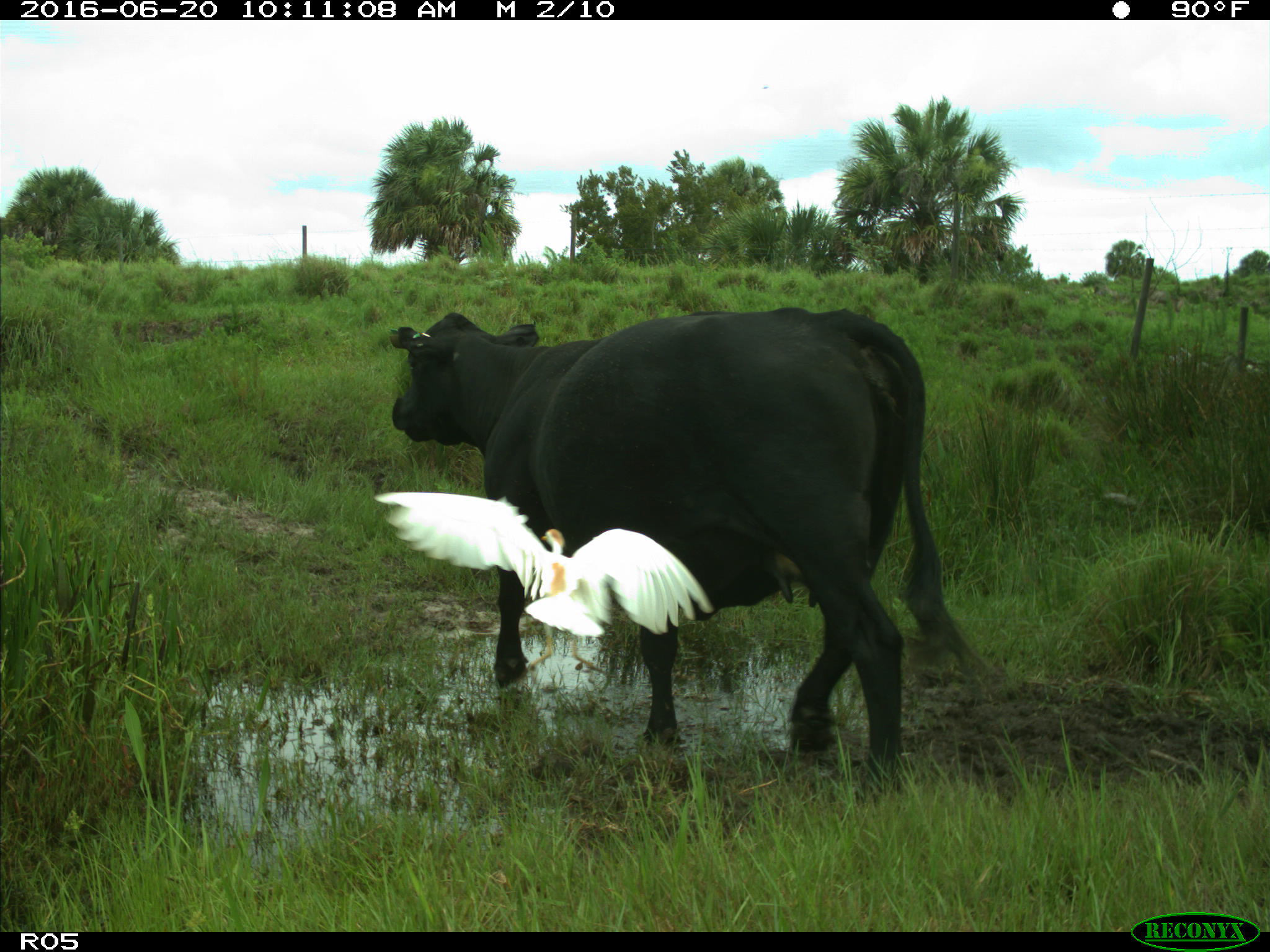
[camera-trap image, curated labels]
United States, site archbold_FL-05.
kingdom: Animalia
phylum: Chordata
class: Mammalia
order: Artiodactyla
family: Bovidae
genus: Bos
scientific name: Bos taurus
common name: domestic cow